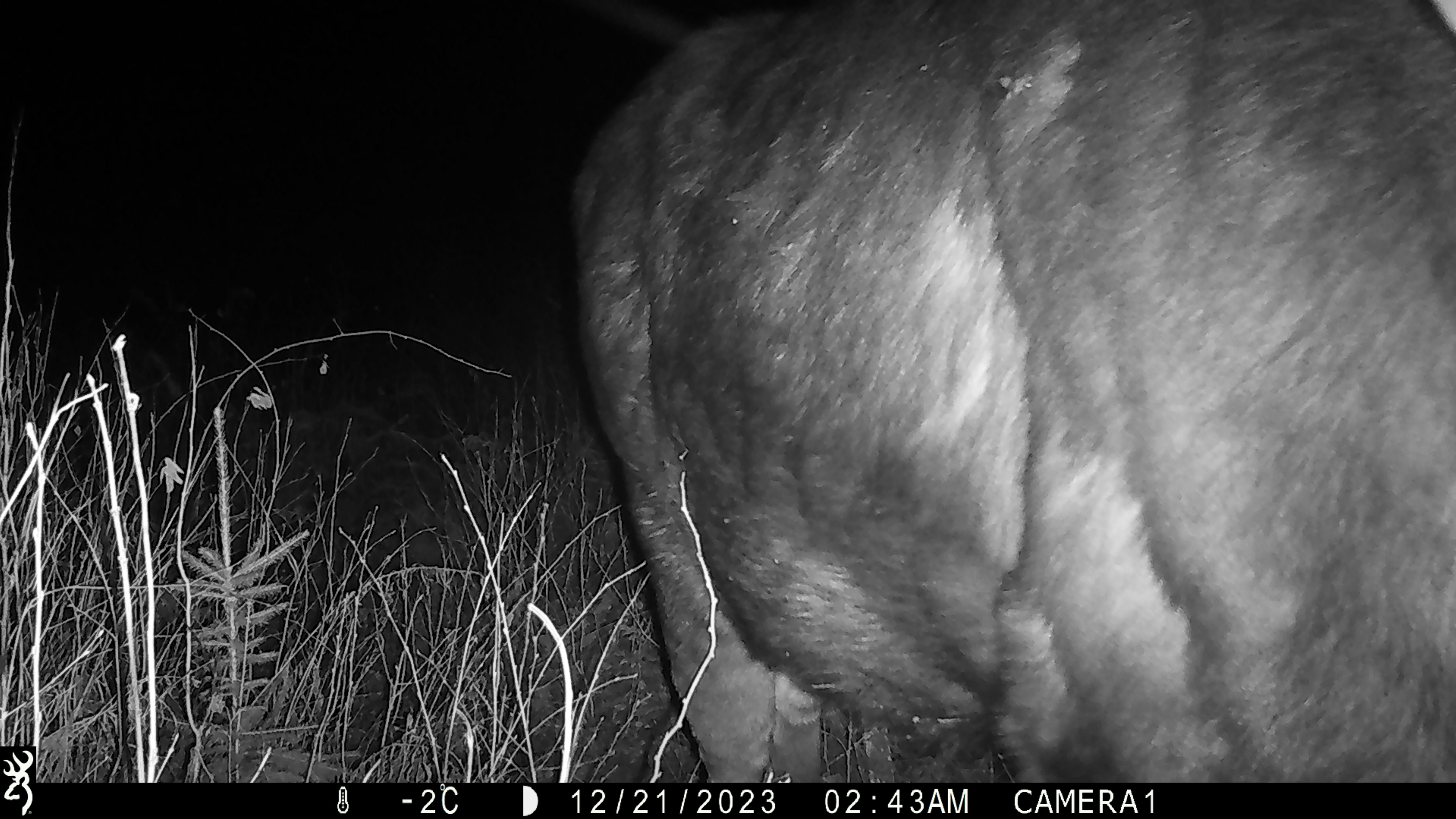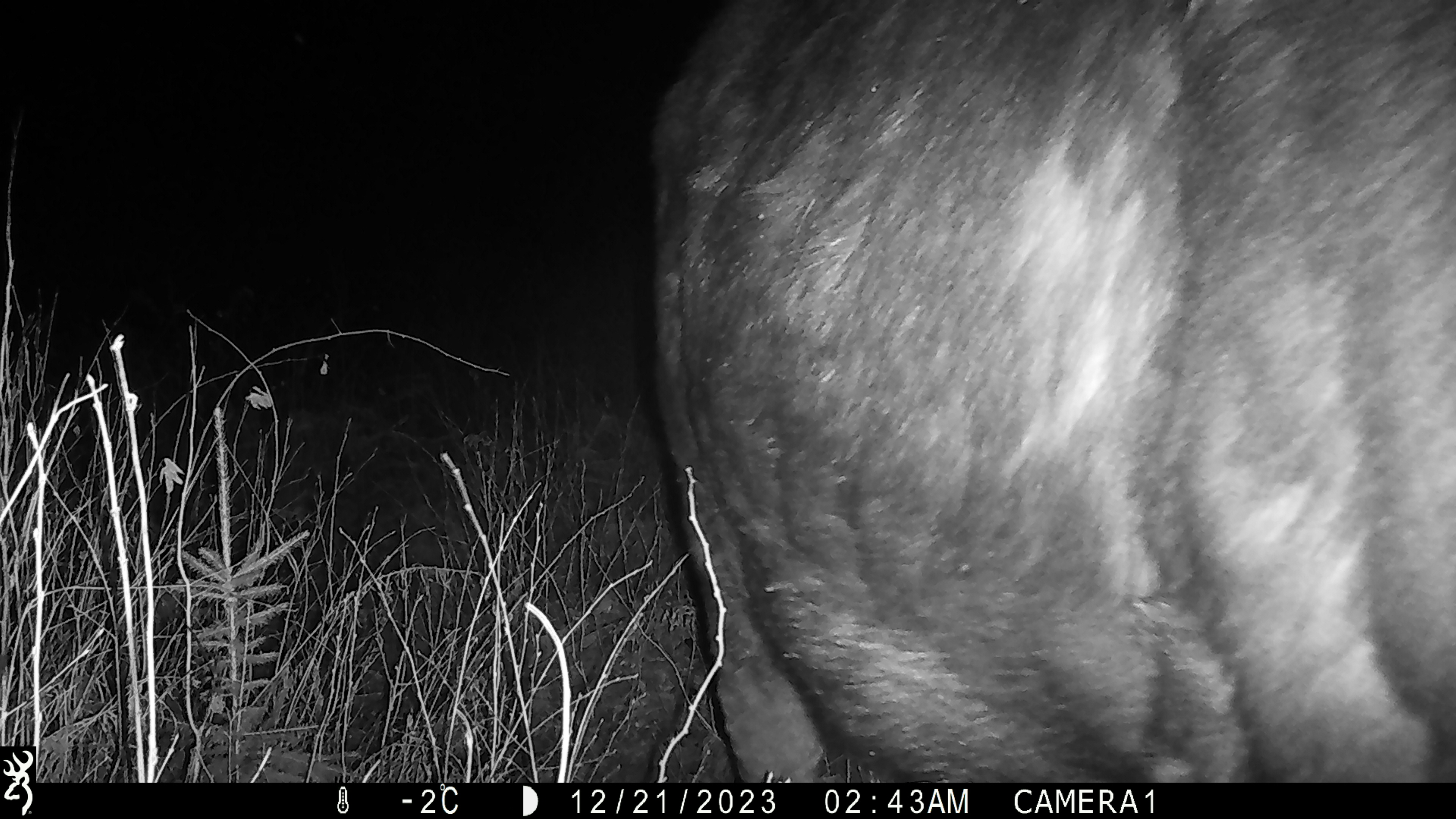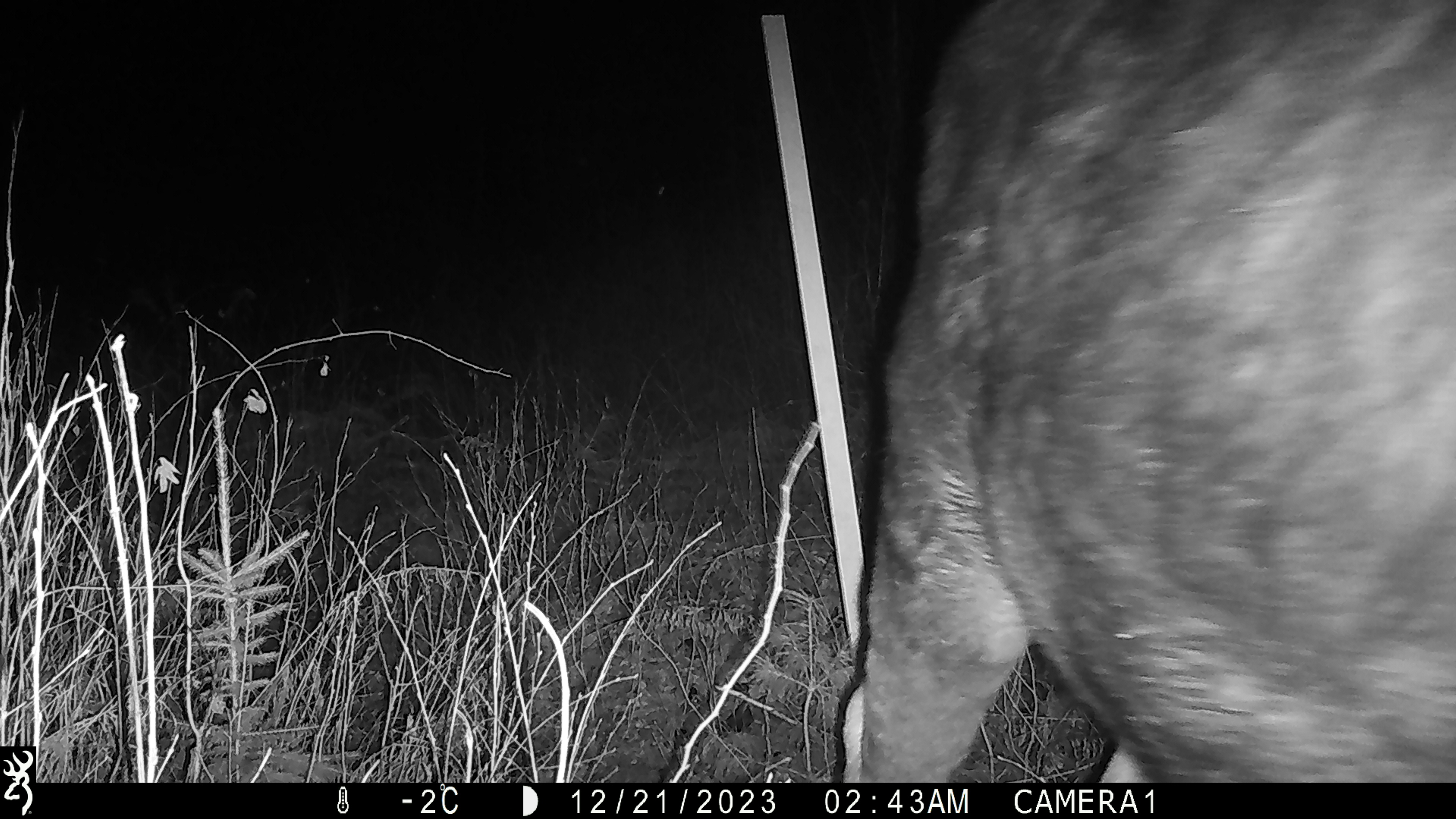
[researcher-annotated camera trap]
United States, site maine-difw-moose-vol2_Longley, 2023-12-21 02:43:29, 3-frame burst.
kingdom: Animalia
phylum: Chordata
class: Mammalia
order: Artiodactyla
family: Cervidae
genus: Alces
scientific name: Alces alces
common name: moose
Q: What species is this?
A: Moose (Alces alces).